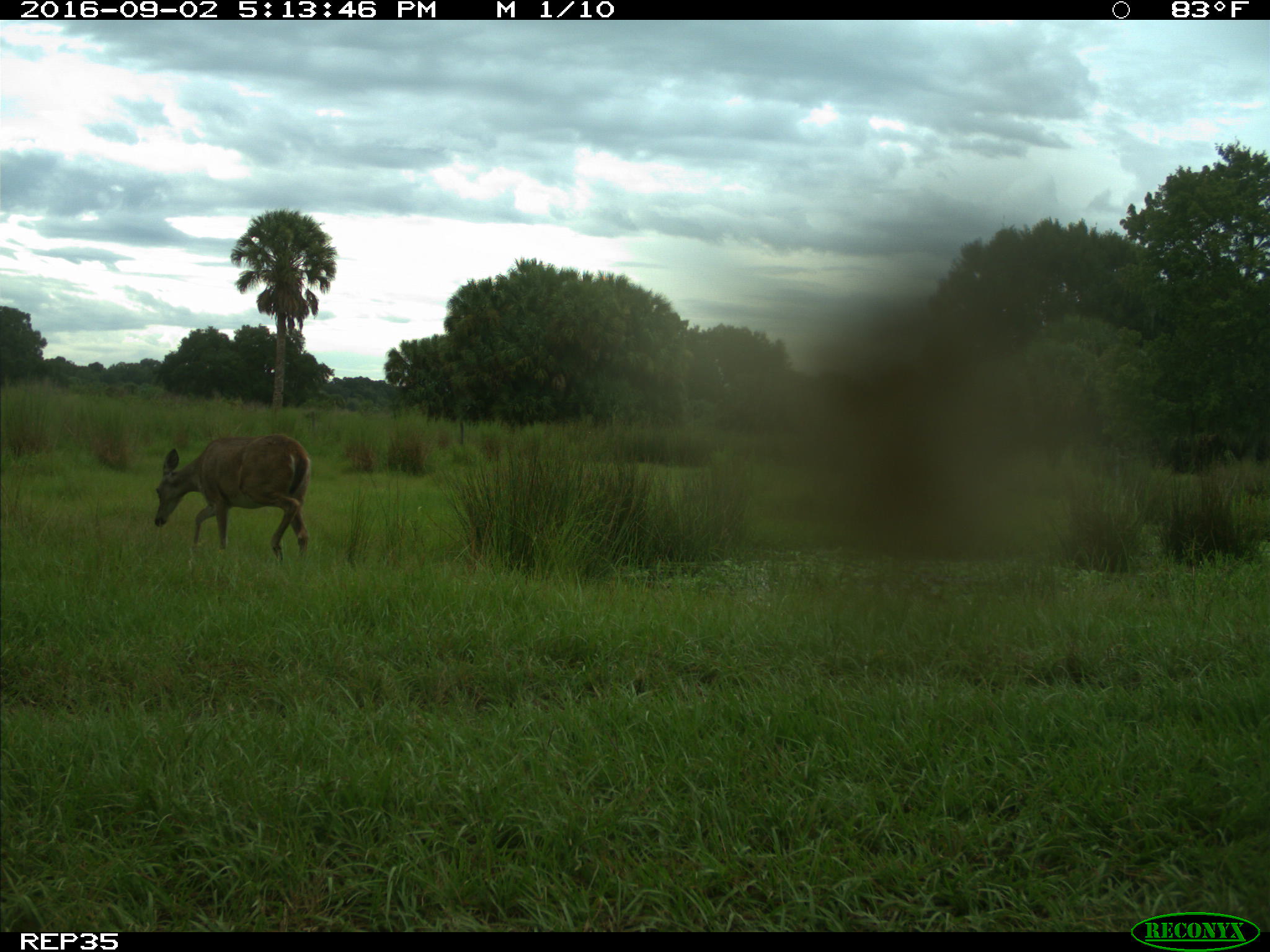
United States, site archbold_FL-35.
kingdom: Animalia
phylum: Chordata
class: Mammalia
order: Artiodactyla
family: Cervidae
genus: Odocoileus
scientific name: Odocoileus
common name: deer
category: unidentified deer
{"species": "unidentified deer (deer) (Odocoileus)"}